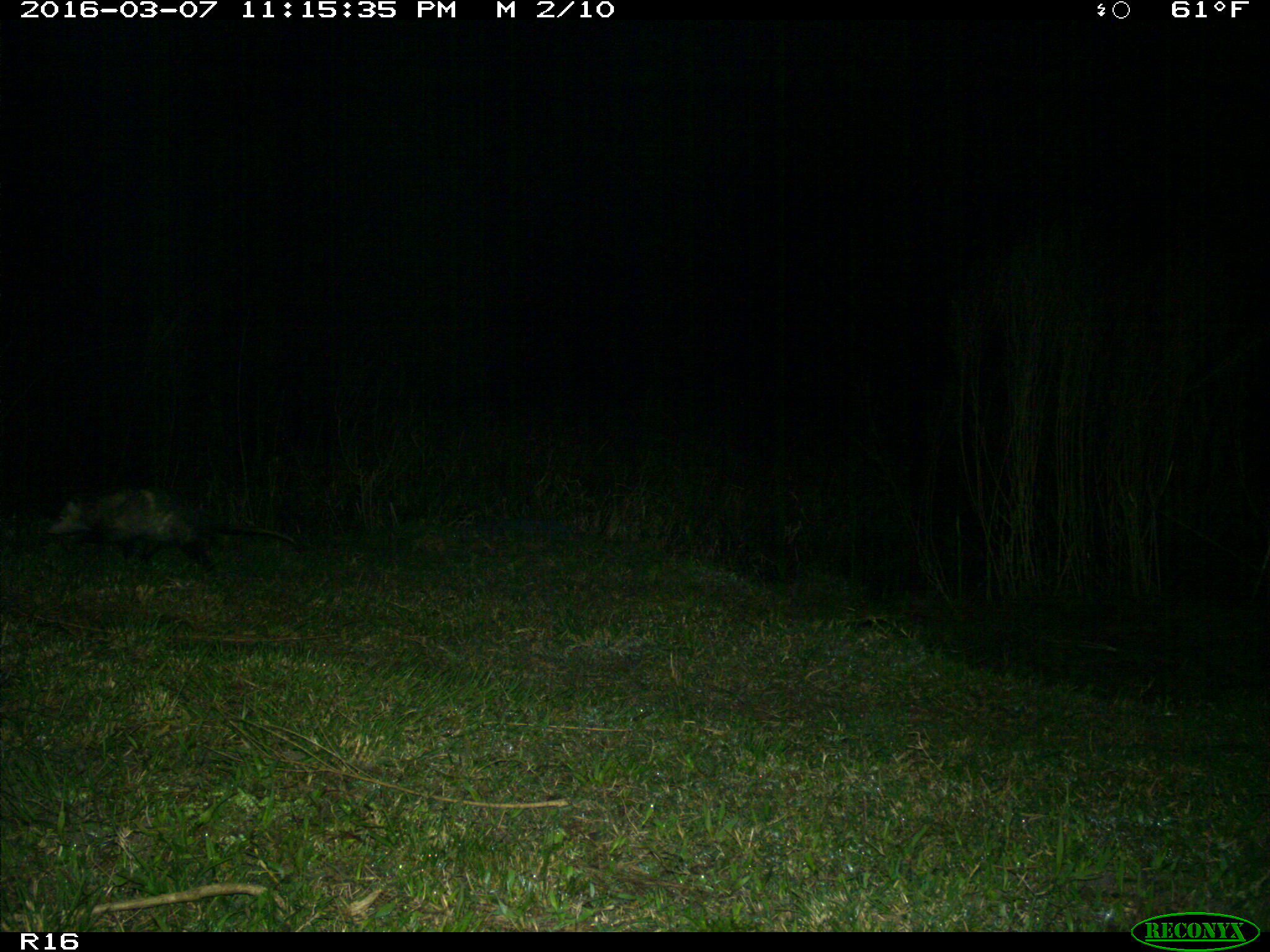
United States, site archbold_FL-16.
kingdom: Animalia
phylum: Chordata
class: Mammalia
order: Didelphimorphia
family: Didelphidae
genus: Didelphis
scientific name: Didelphis virginiana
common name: virginia opossum